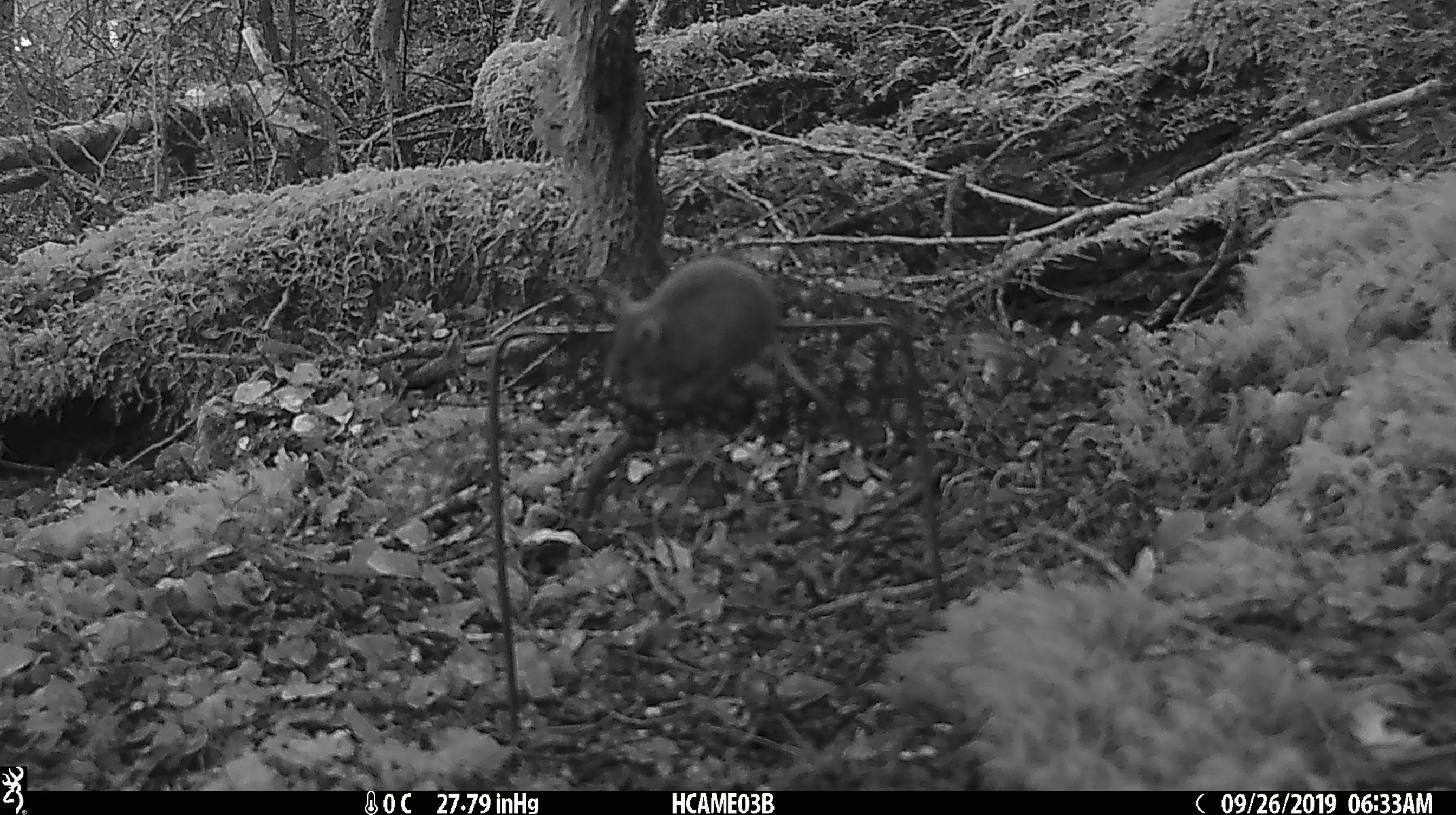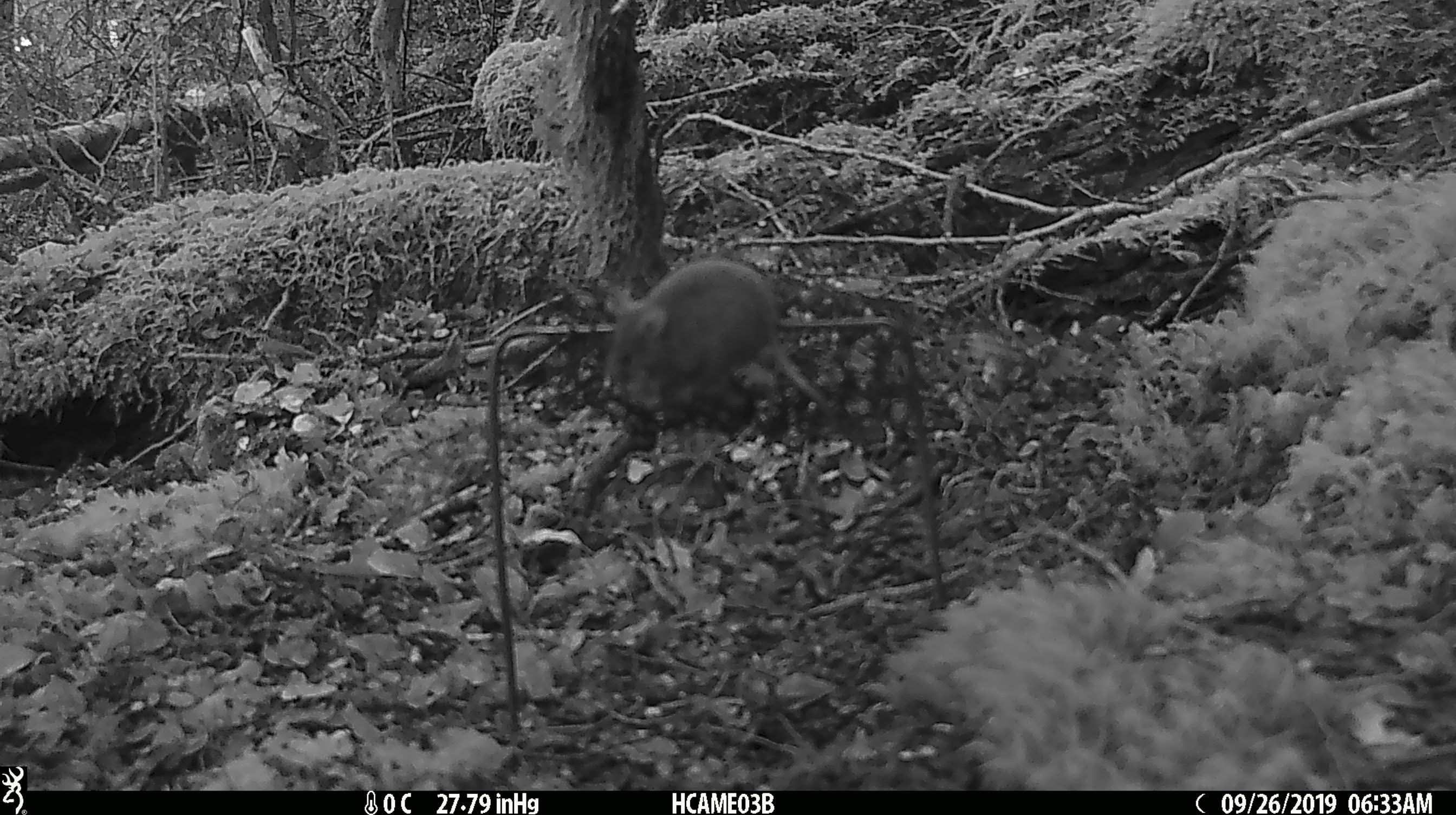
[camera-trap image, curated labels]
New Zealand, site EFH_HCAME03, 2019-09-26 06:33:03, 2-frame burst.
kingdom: Animalia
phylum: Chordata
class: Mammalia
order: Rodentia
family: Muridae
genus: Mus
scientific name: Mus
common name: mouse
Mouse (Mus).